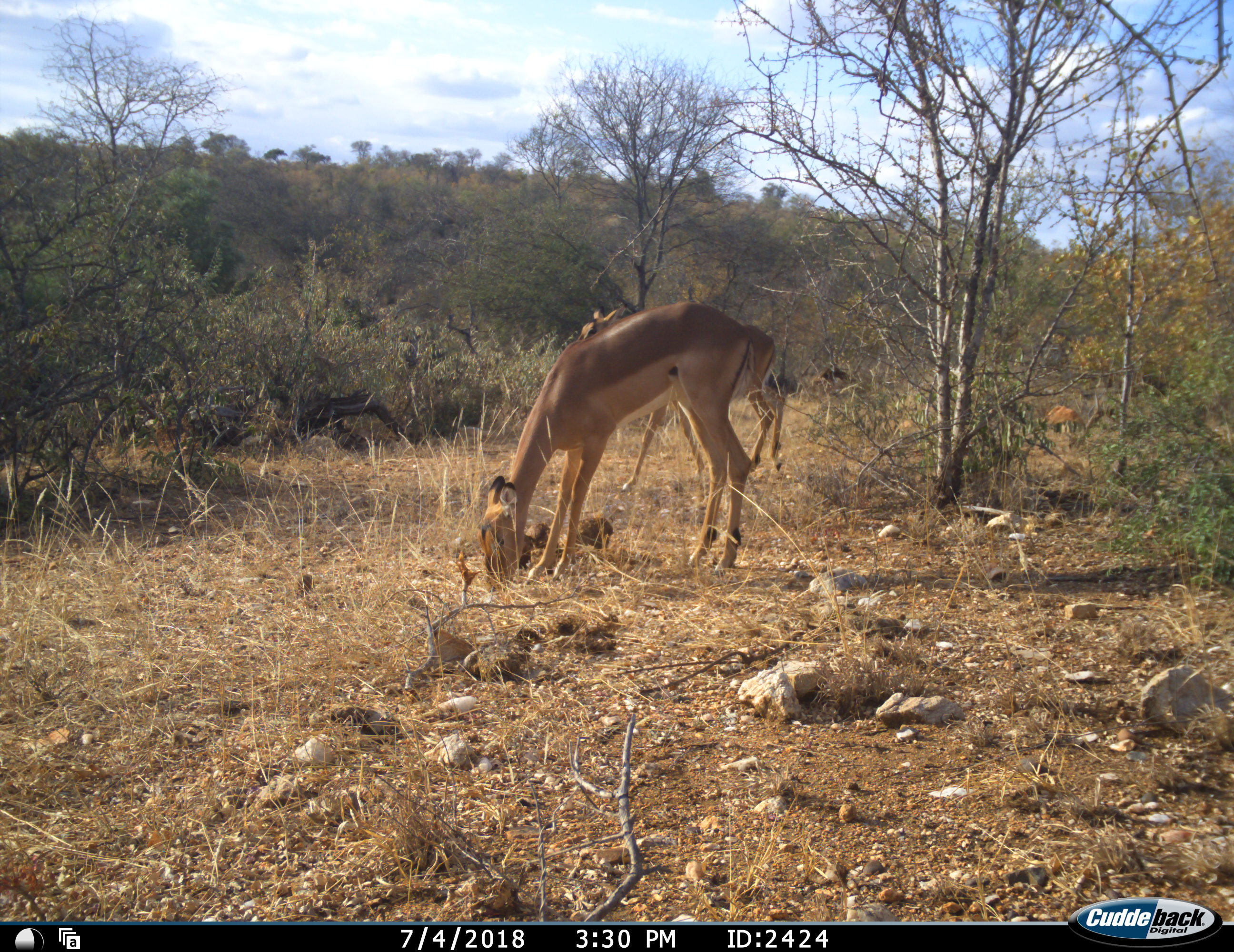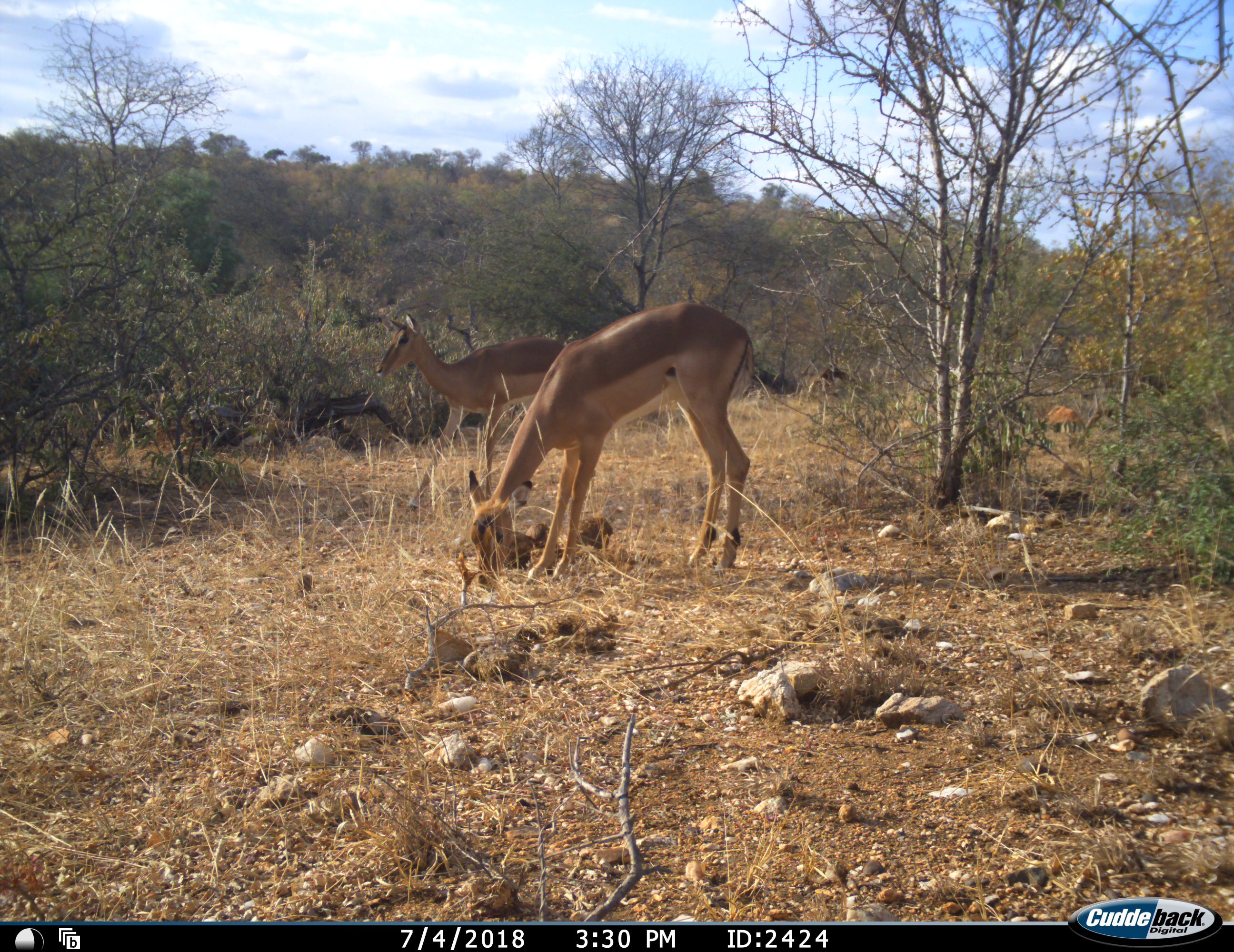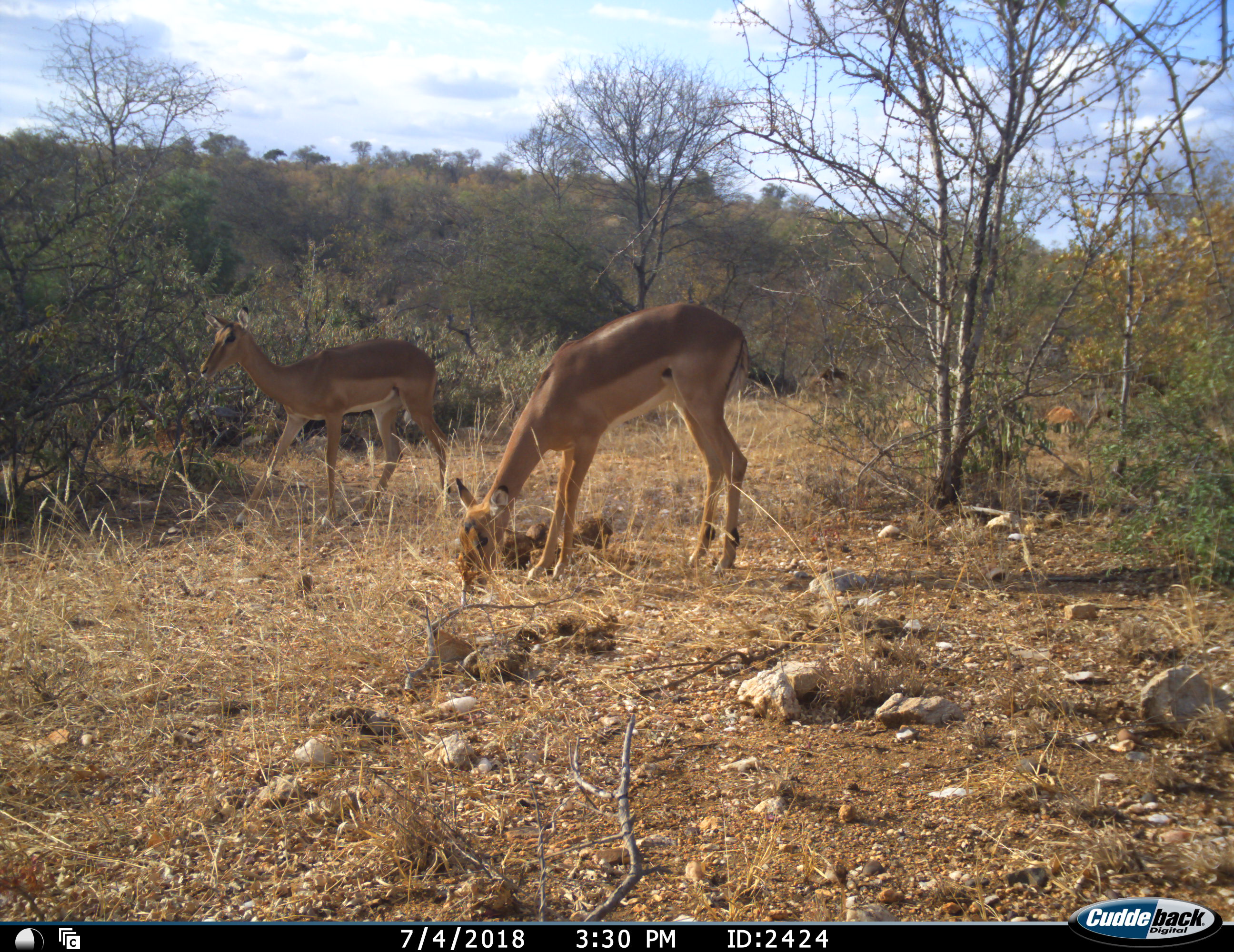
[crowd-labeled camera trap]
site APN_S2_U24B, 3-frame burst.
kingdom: Animalia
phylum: Chordata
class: Mammalia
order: Artiodactyla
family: Bovidae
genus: Aepyceros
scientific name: Aepyceros melampus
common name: impala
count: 2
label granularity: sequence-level